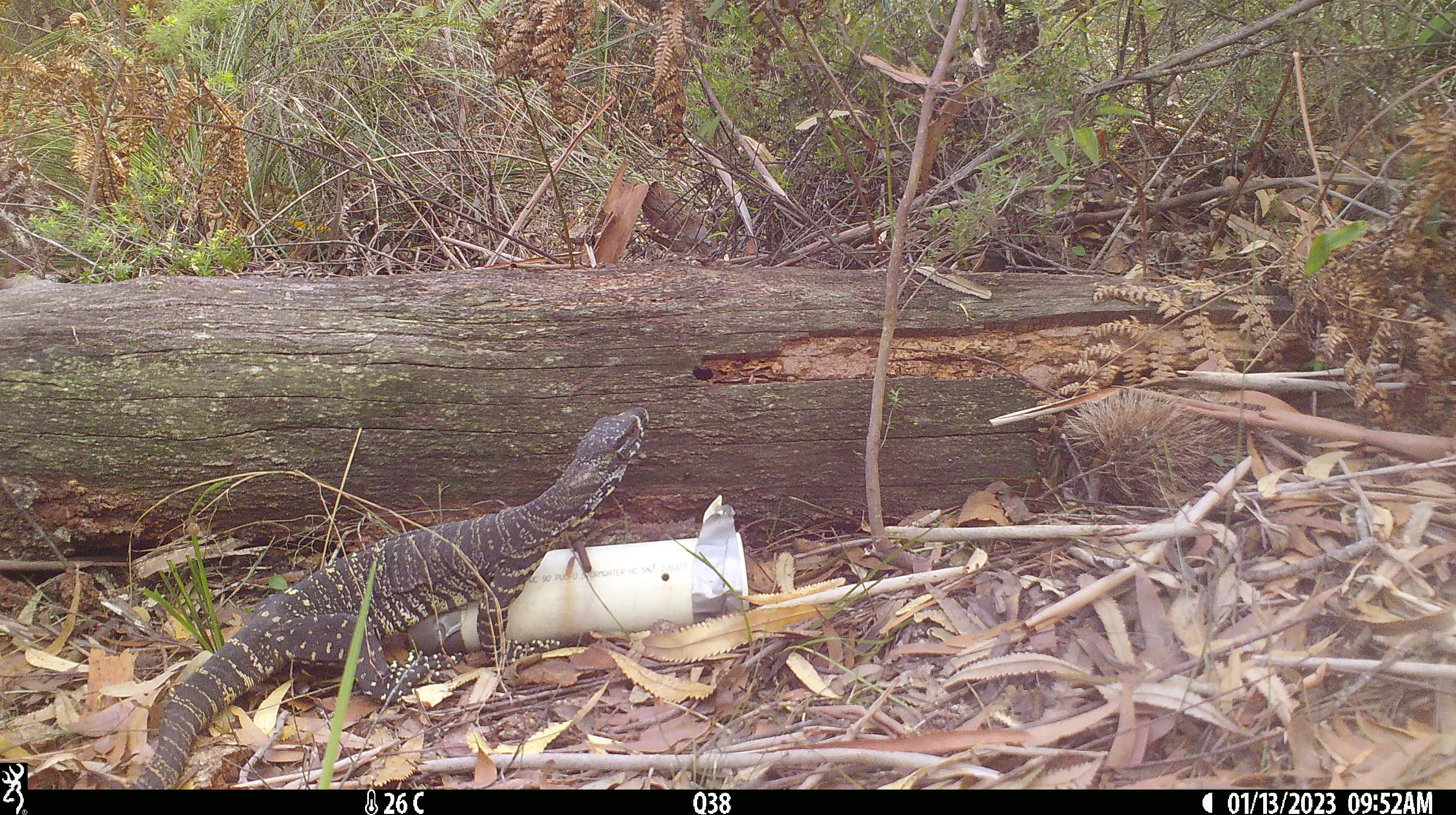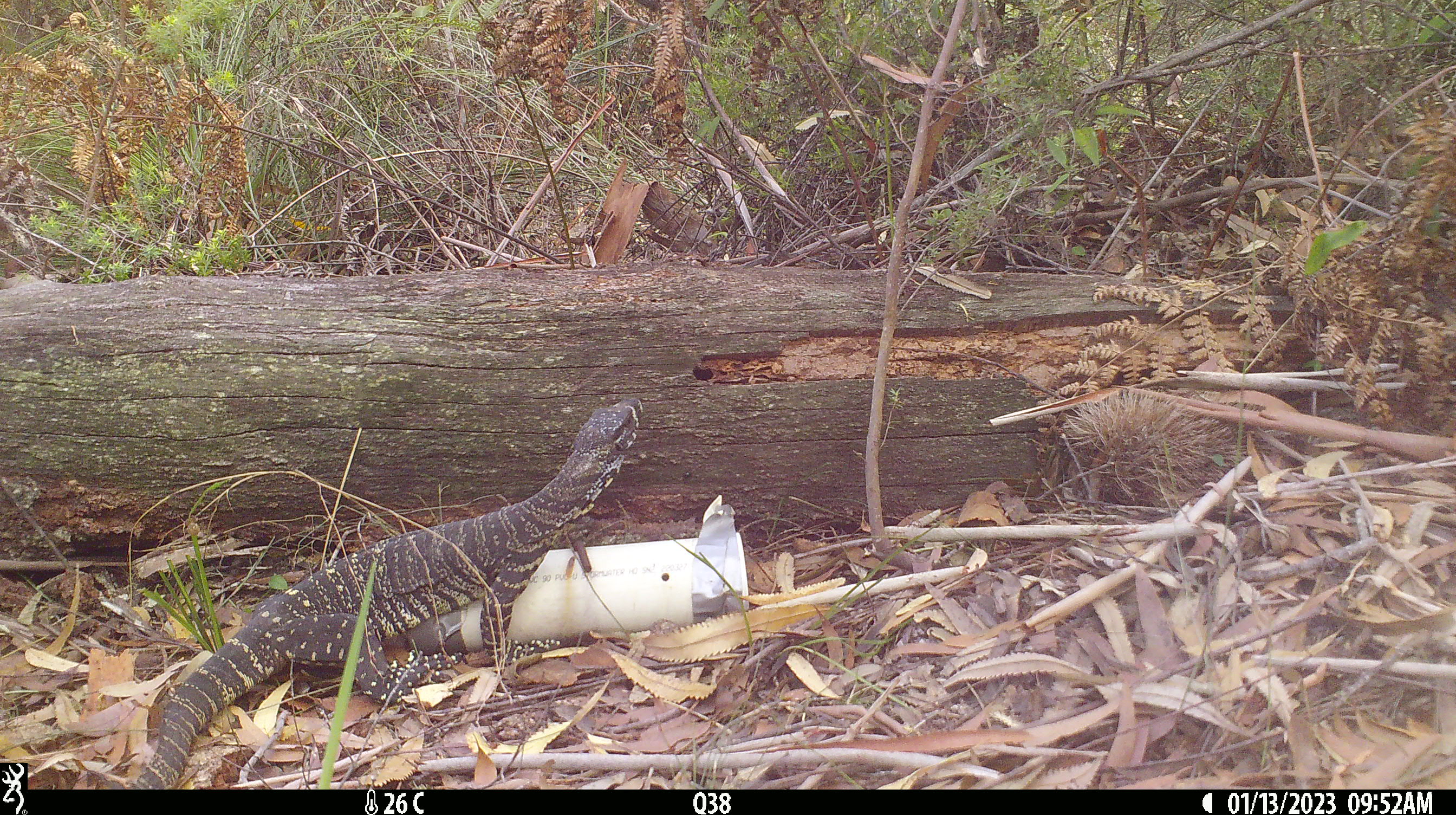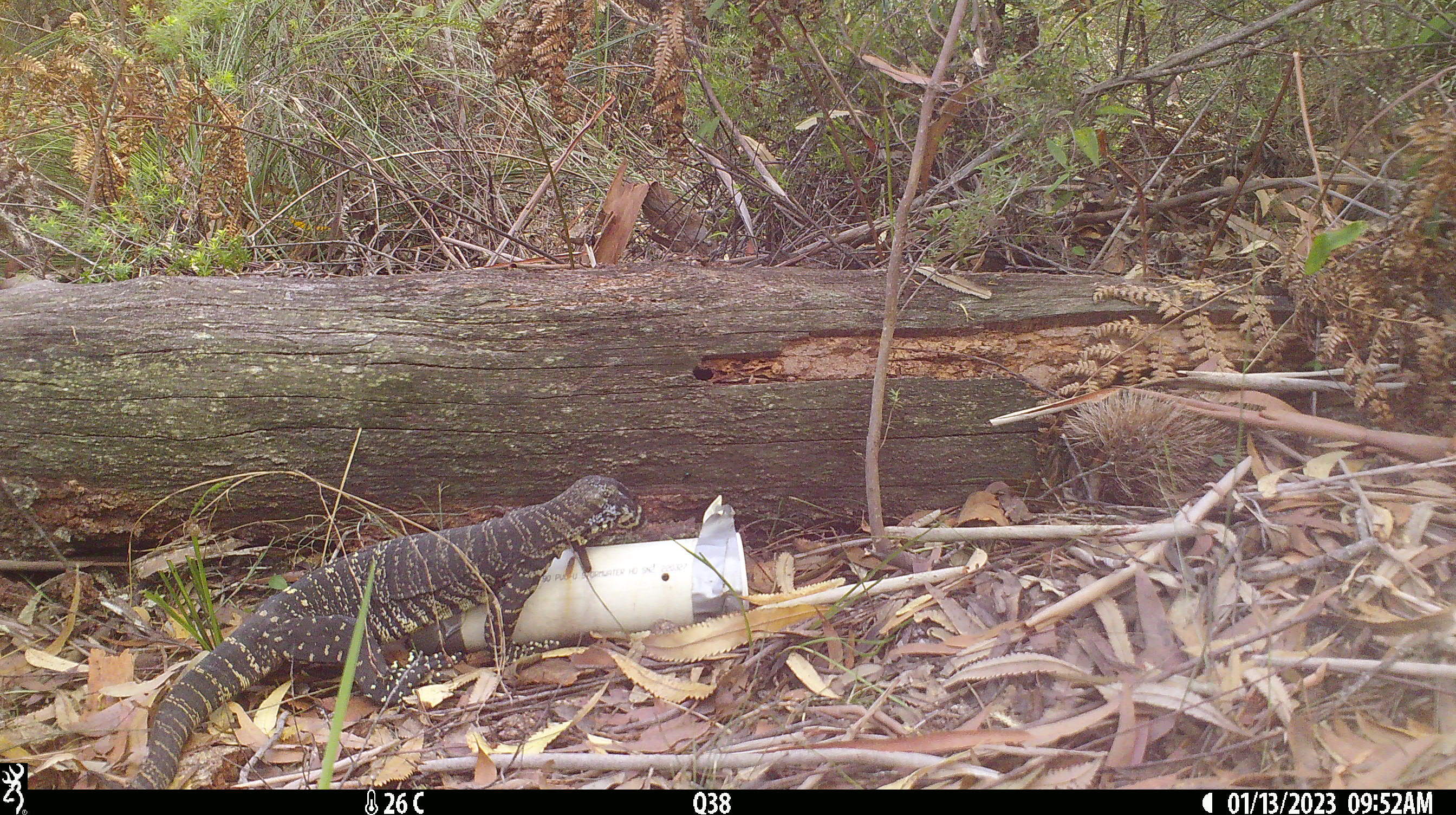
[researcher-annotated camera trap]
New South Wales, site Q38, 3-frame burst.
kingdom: Animalia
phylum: Chordata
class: Reptilia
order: Squamata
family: Varanidae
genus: Varanus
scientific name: Varanus varius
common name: lace monitor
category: goanna